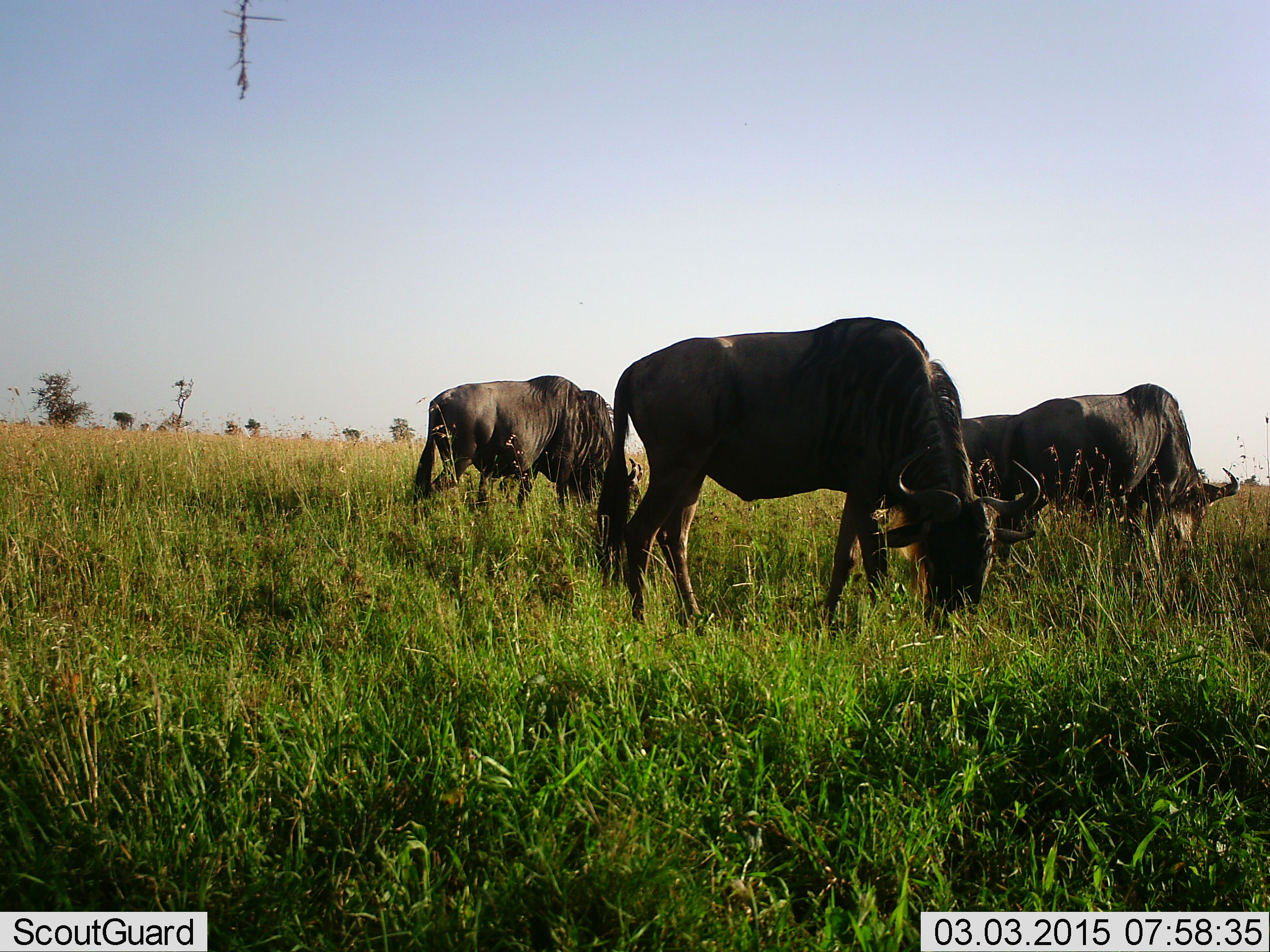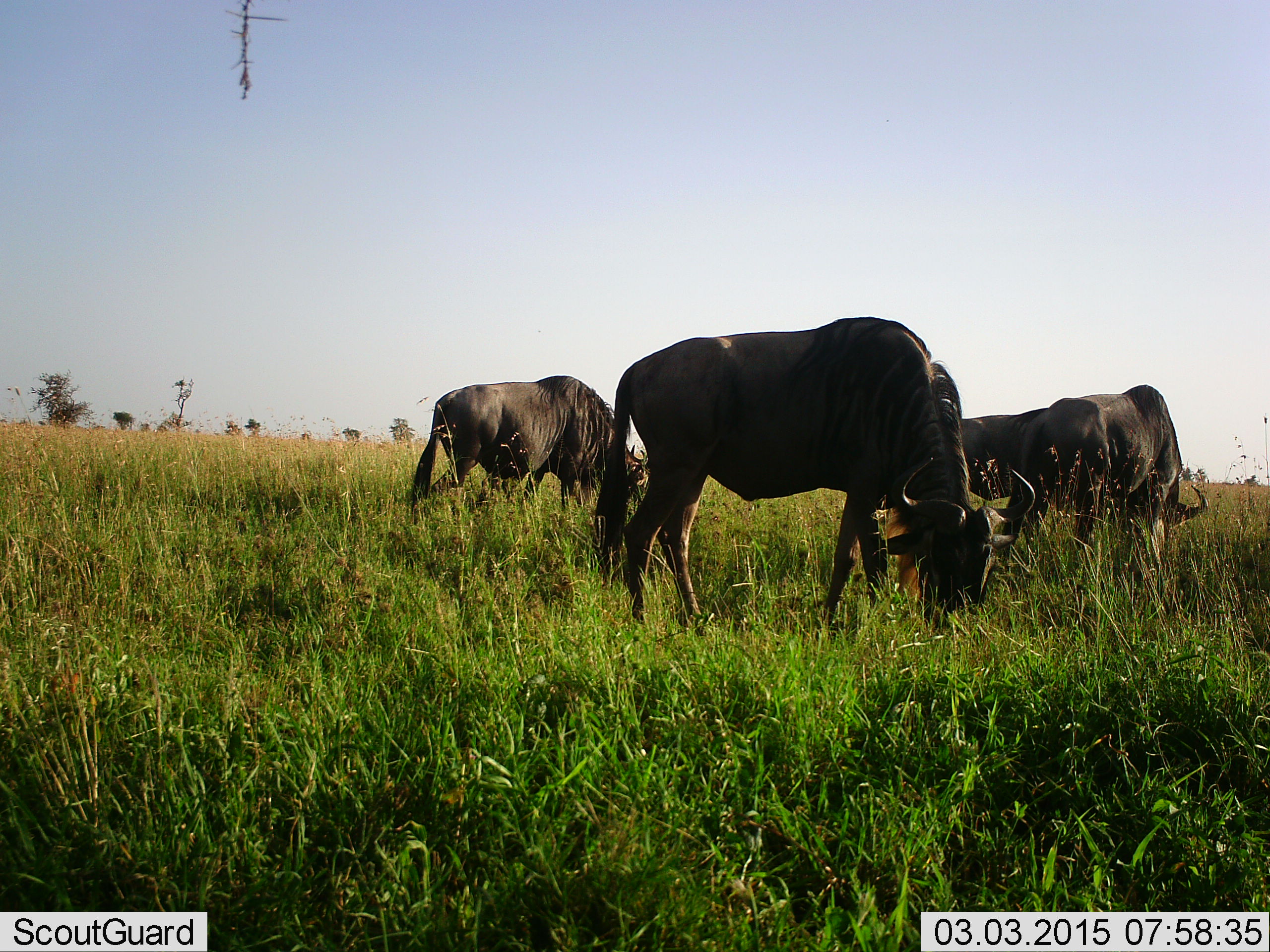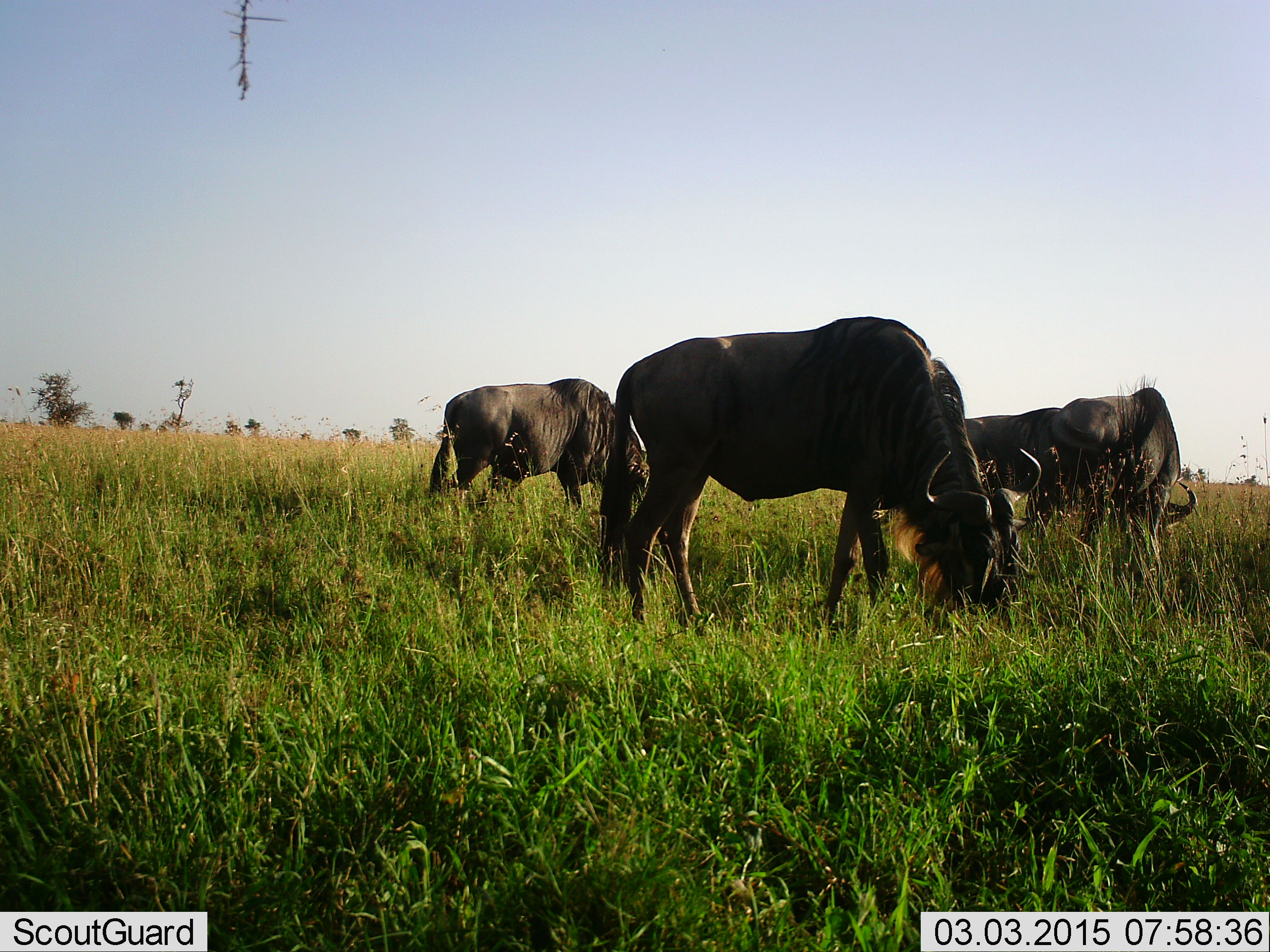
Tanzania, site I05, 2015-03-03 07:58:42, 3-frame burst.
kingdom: Animalia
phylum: Chordata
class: Mammalia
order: Artiodactyla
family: Bovidae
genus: Connochaetes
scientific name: Connochaetes taurinus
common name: blue wildebeest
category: wildebeest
Wildebeest (blue wildebeest) (Connochaetes taurinus), count 4. Behavior (volunteer vote fractions): standing 30%, resting 0%, moving 0%, interacting 0%. Young present (vote fraction): 0%. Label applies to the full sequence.